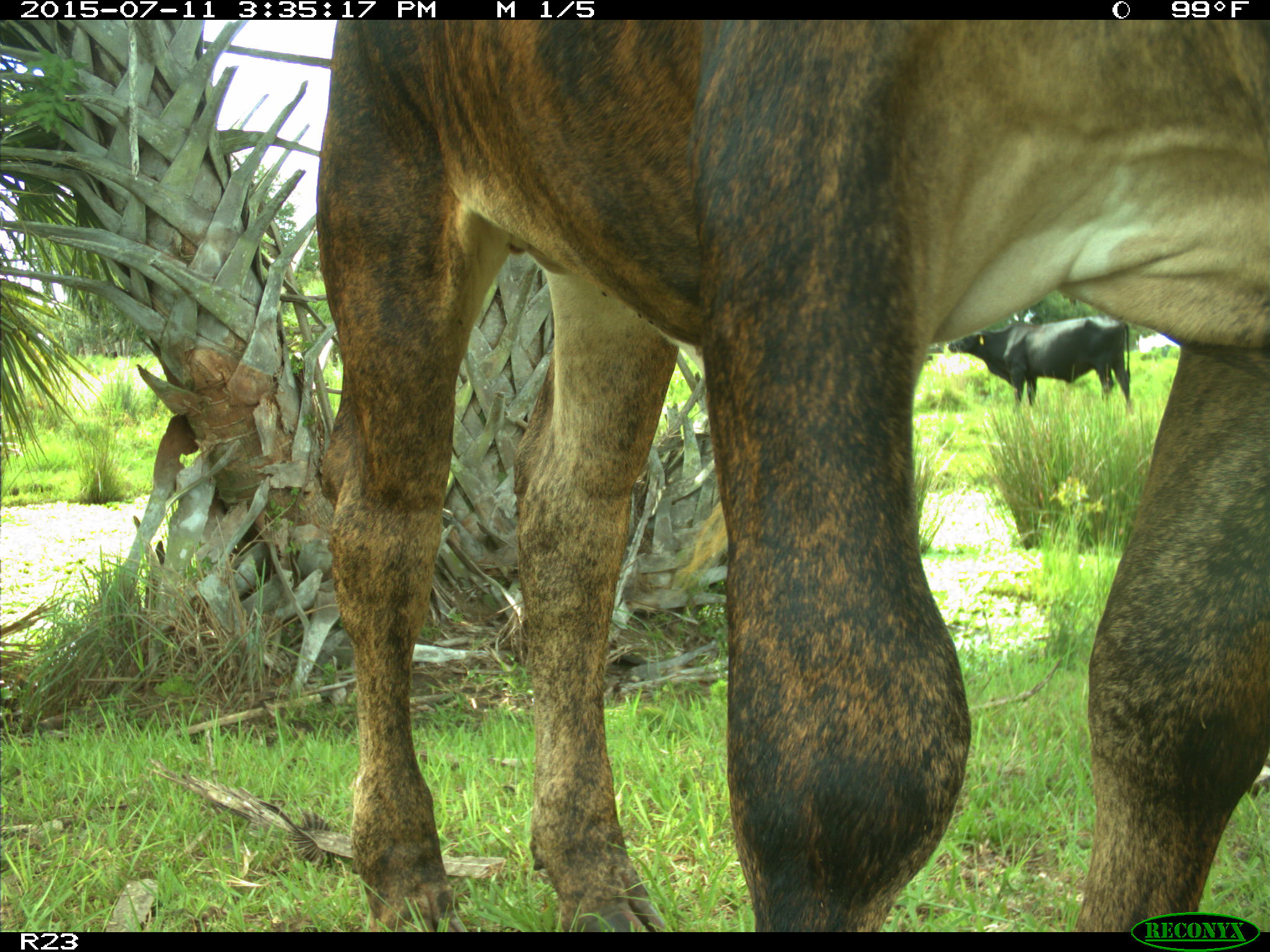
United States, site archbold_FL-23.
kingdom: Animalia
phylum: Chordata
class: Mammalia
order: Artiodactyla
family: Bovidae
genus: Bos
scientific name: Bos taurus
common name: domestic cow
Bos taurus (domestic cow).